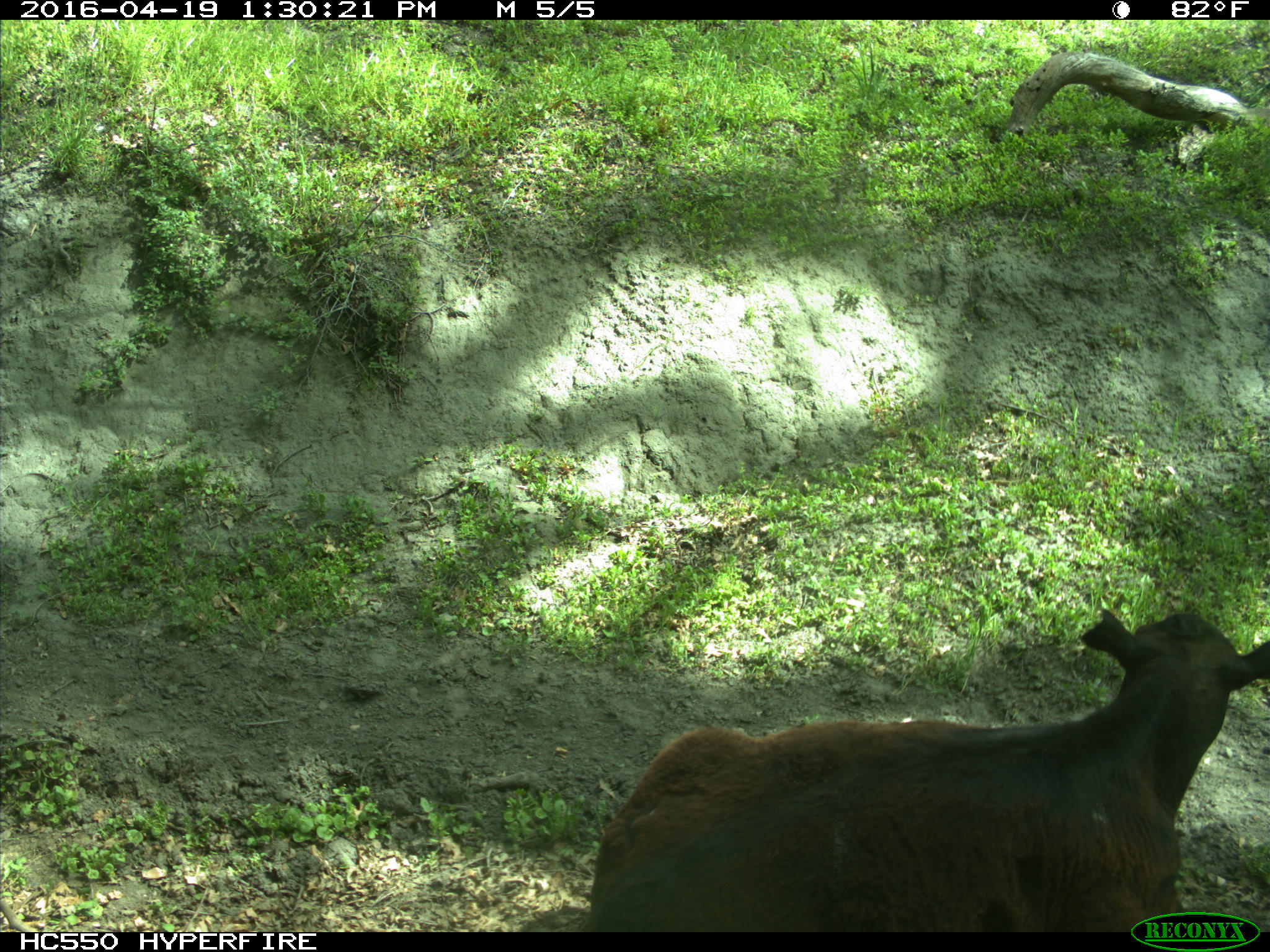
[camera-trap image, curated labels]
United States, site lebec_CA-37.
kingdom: Animalia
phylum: Chordata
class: Mammalia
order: Artiodactyla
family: Bovidae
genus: Bos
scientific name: Bos taurus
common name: domestic cow